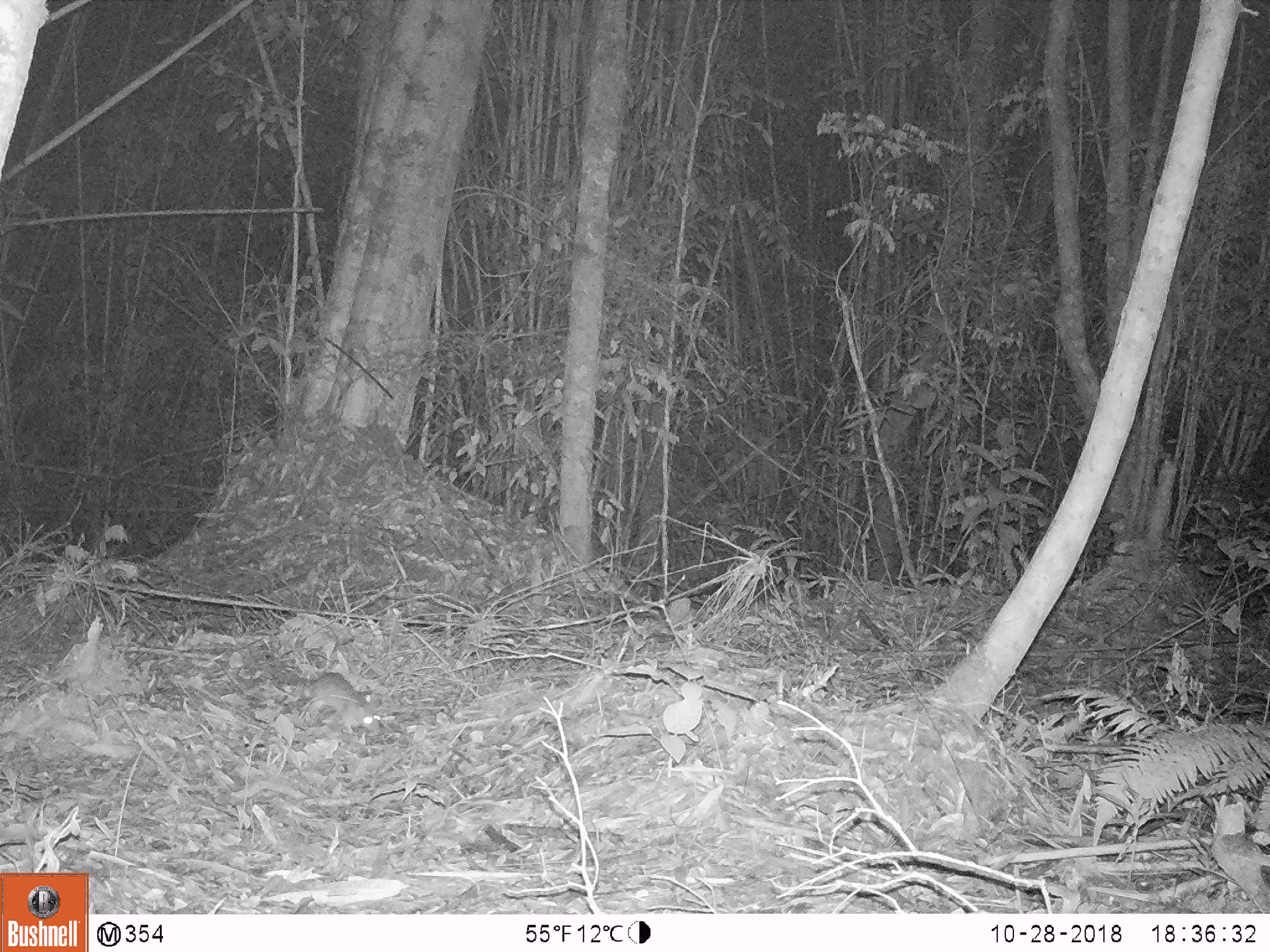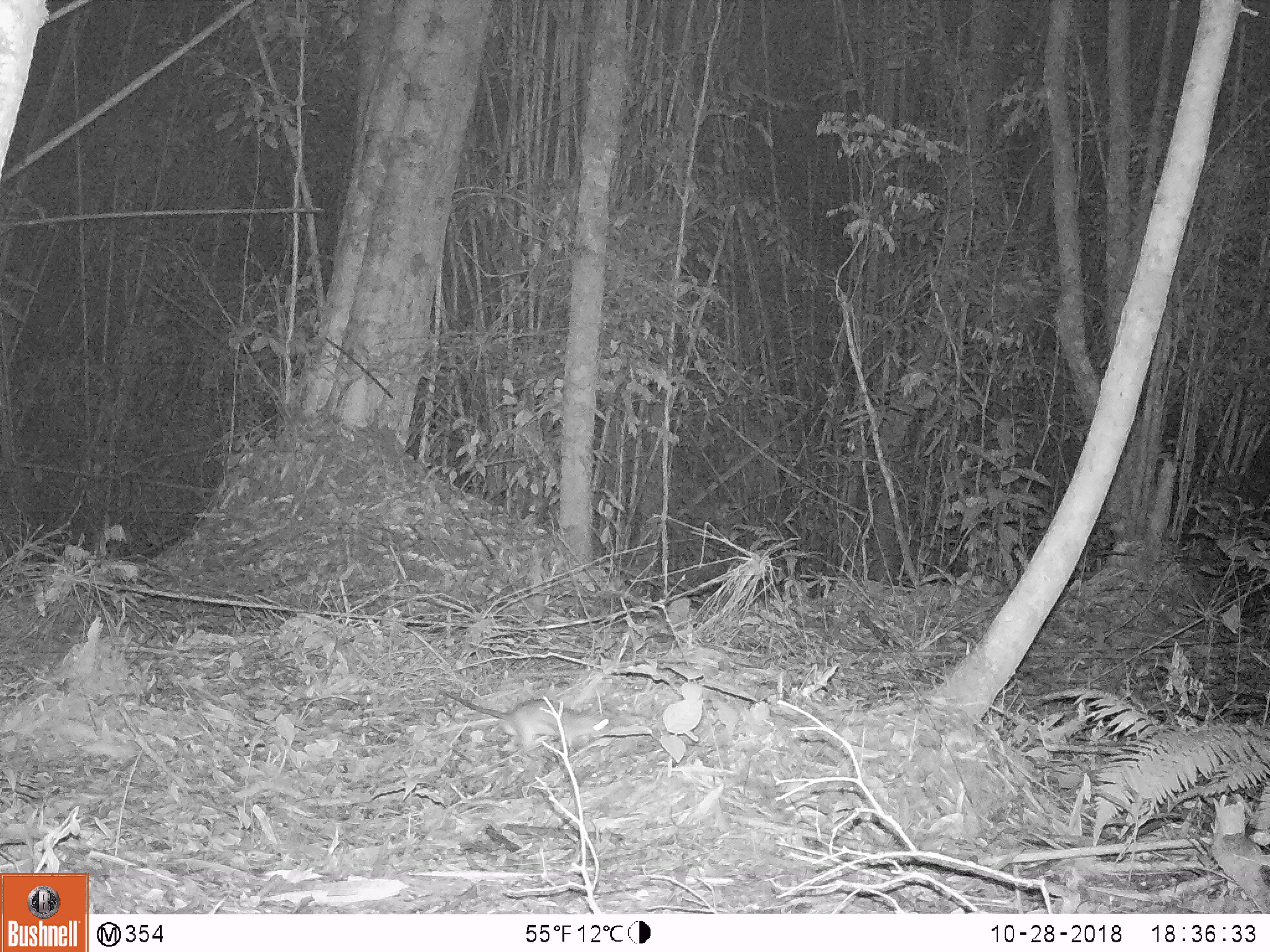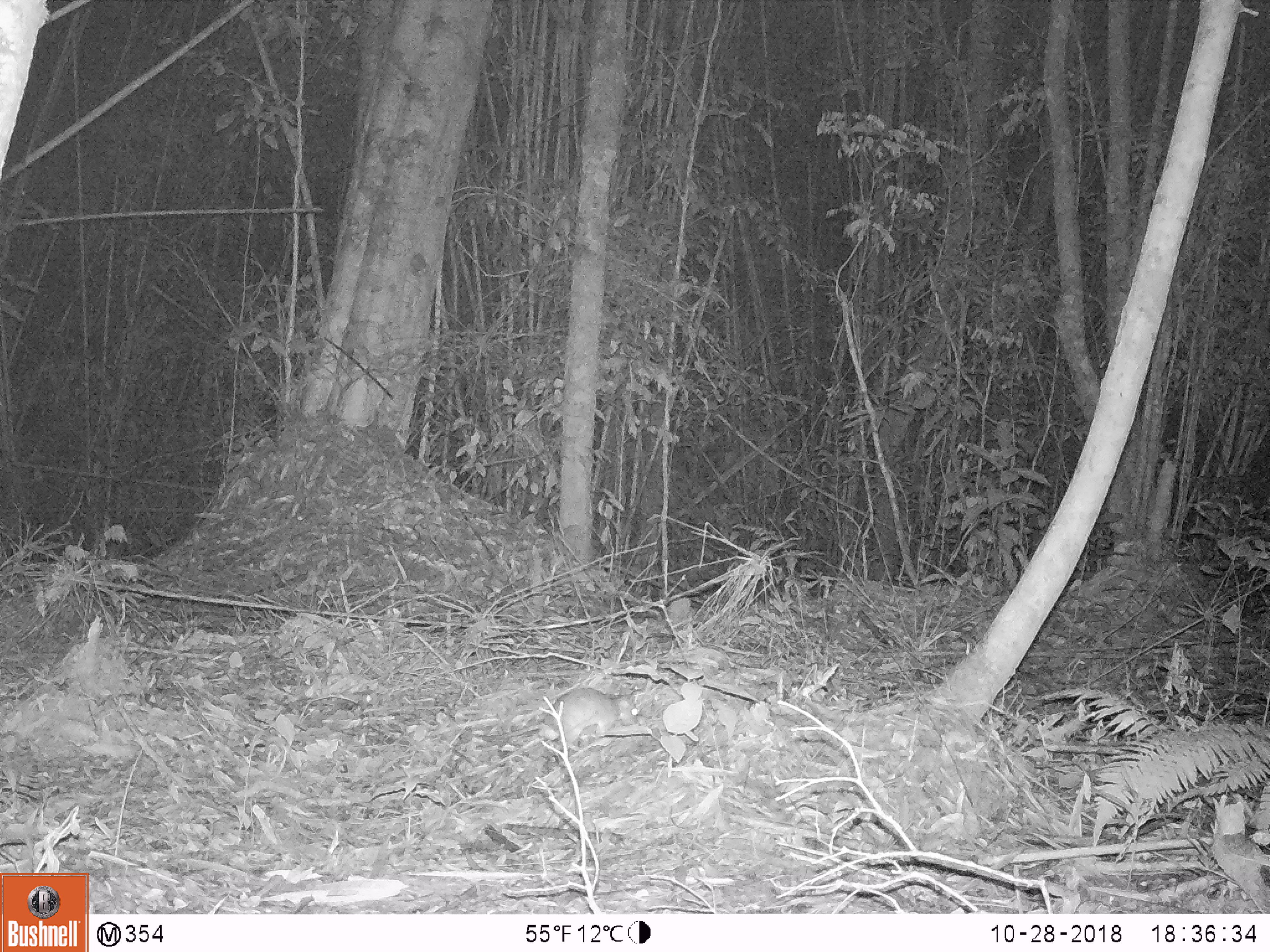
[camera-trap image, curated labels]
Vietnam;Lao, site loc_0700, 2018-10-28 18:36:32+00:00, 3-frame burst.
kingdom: Animalia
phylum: Chordata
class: Mammalia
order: Rodentia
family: Muridae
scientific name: Muridae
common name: old-world mice and rats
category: unidentified murid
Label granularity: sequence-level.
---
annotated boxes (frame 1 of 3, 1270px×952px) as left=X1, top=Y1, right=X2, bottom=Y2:
unidentified murid: left=261, top=663, right=381, bottom=734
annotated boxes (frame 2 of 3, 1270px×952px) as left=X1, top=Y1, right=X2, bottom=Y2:
unidentified murid: left=431, top=680, right=613, bottom=751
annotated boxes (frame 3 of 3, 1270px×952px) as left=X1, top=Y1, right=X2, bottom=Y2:
unidentified murid: left=482, top=687, right=638, bottom=751